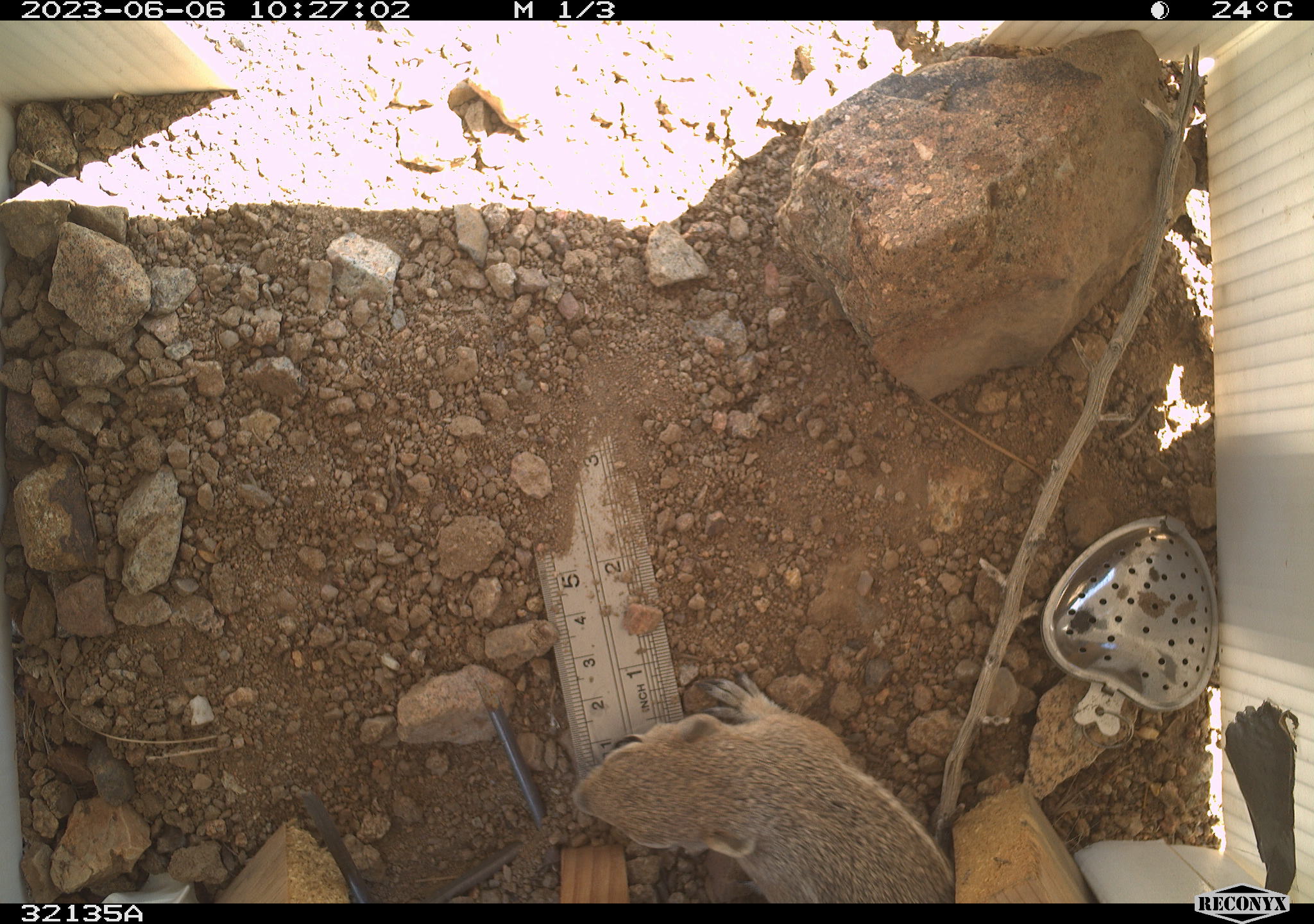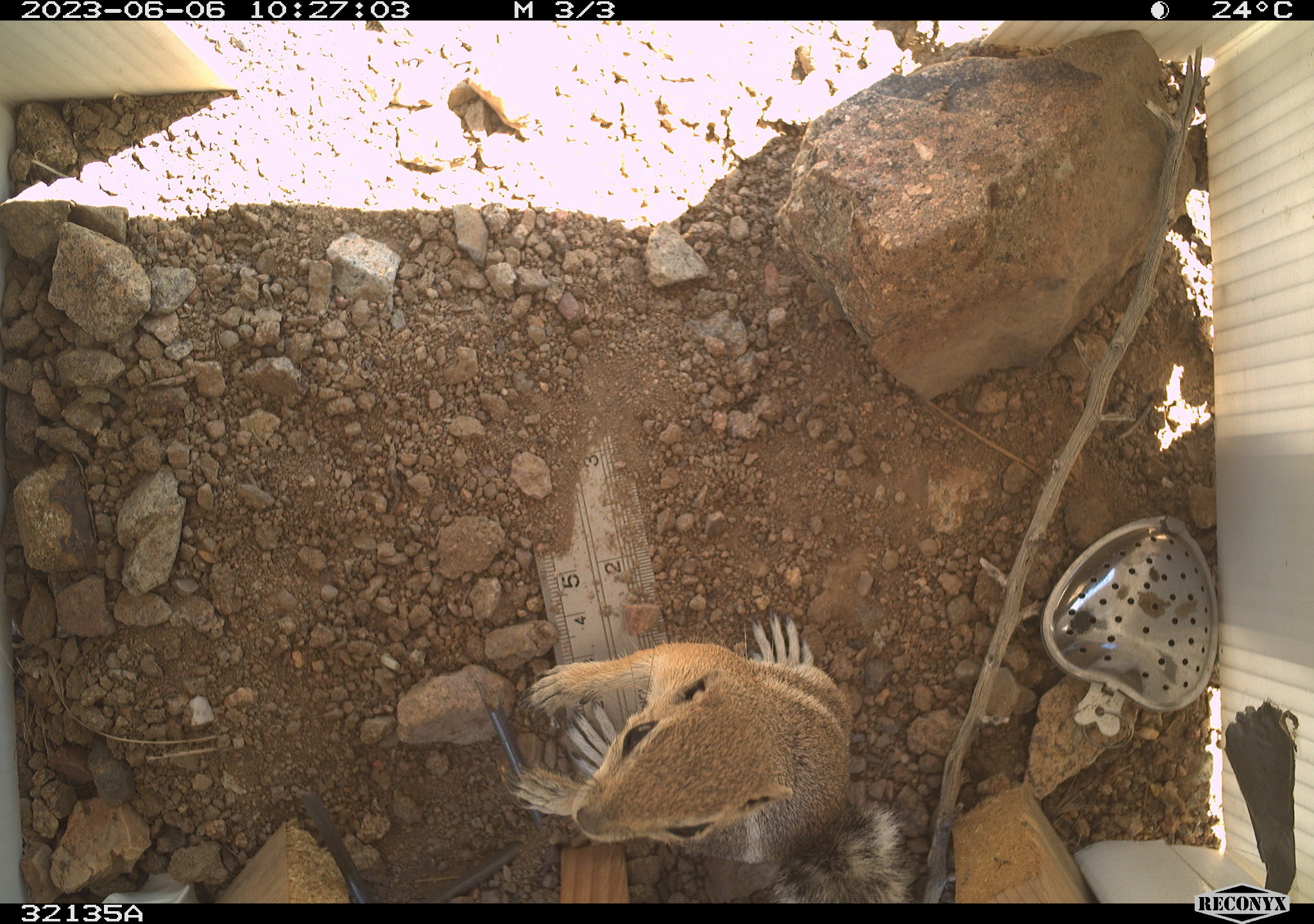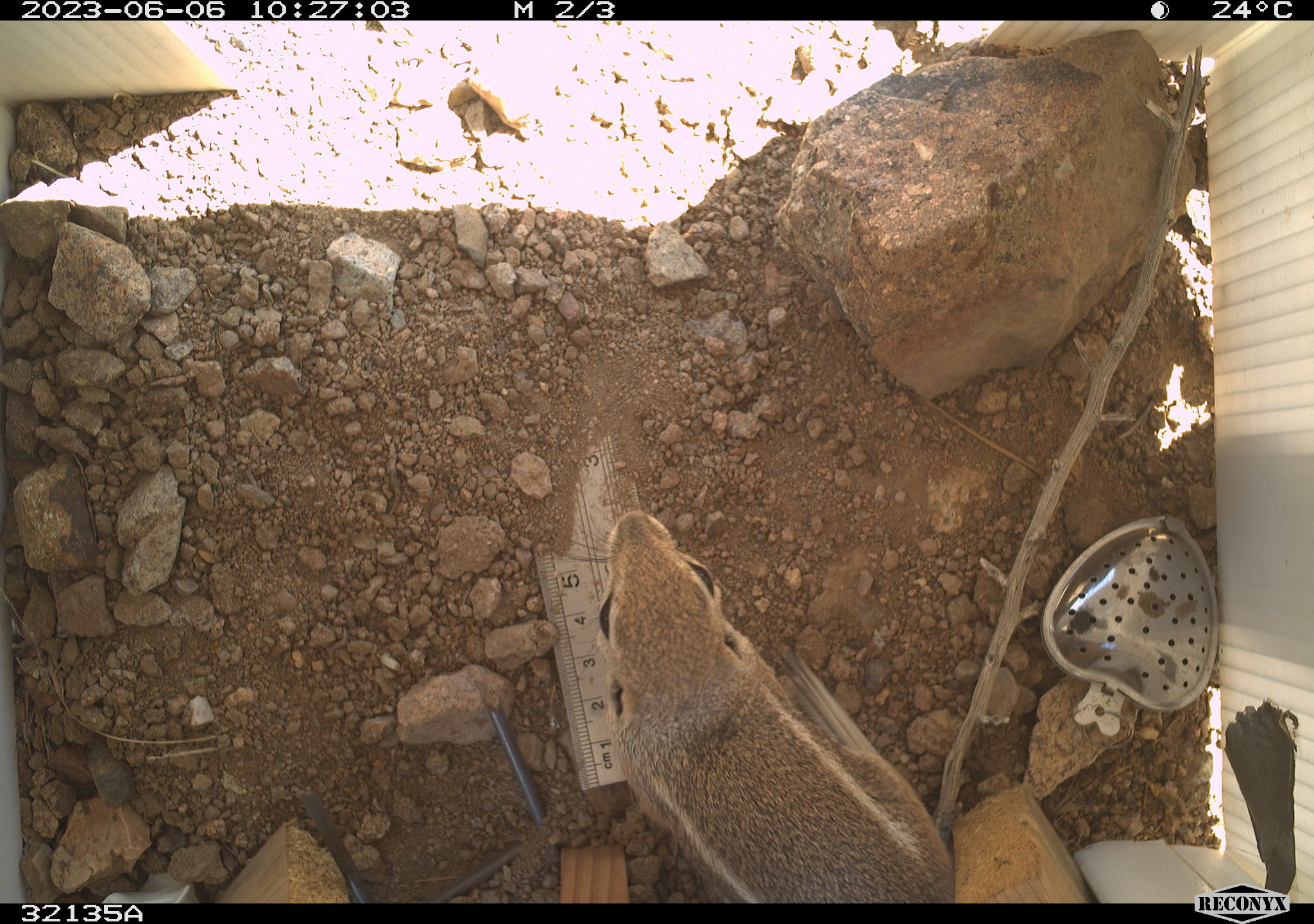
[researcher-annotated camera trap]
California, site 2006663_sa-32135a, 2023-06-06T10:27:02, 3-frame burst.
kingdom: Animalia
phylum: Chordata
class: Mammalia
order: Rodentia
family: Sciuridae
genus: Ammospermophilus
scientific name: Ammospermophilus leucurus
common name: white-tailed antelope squirrel